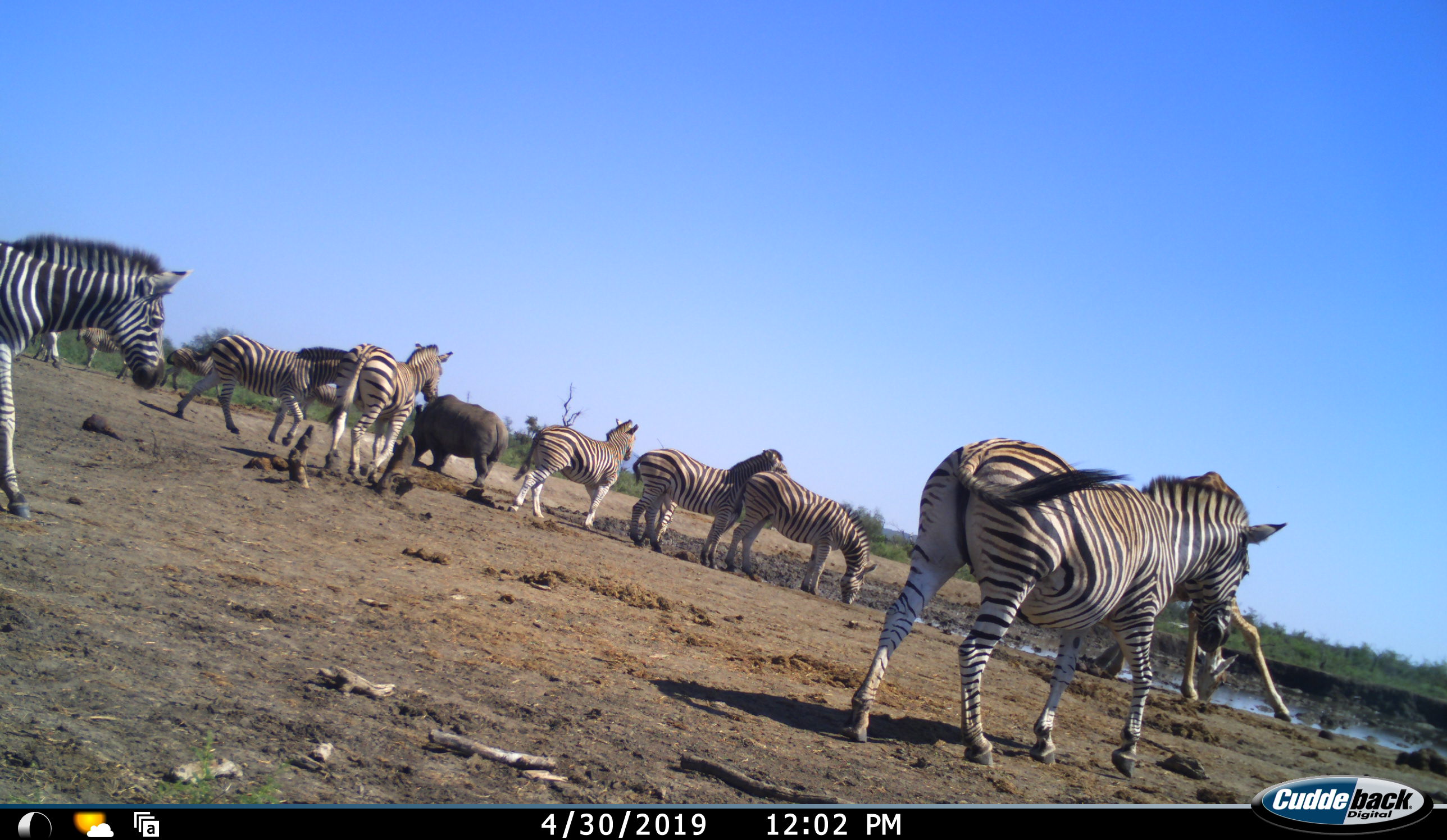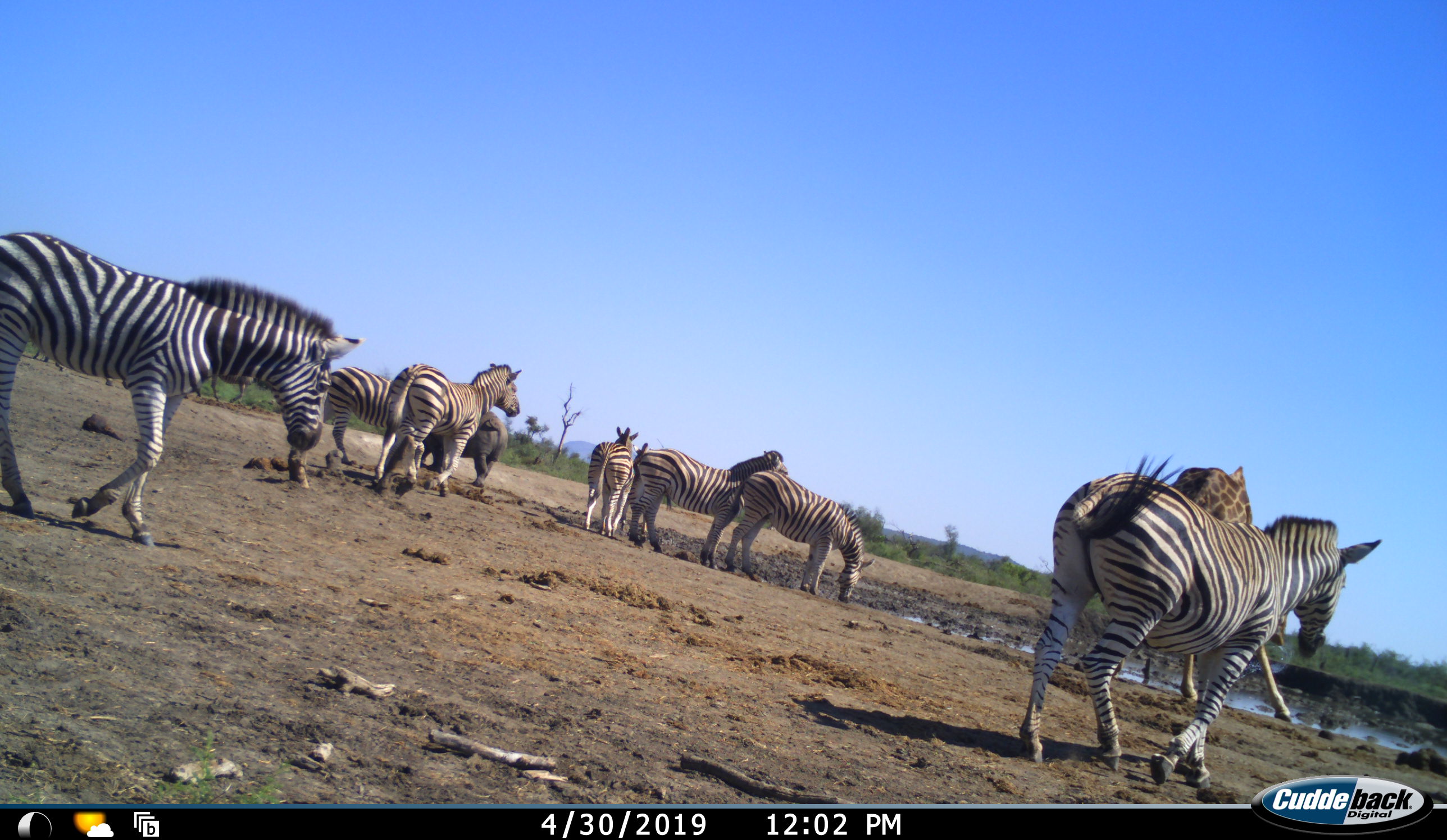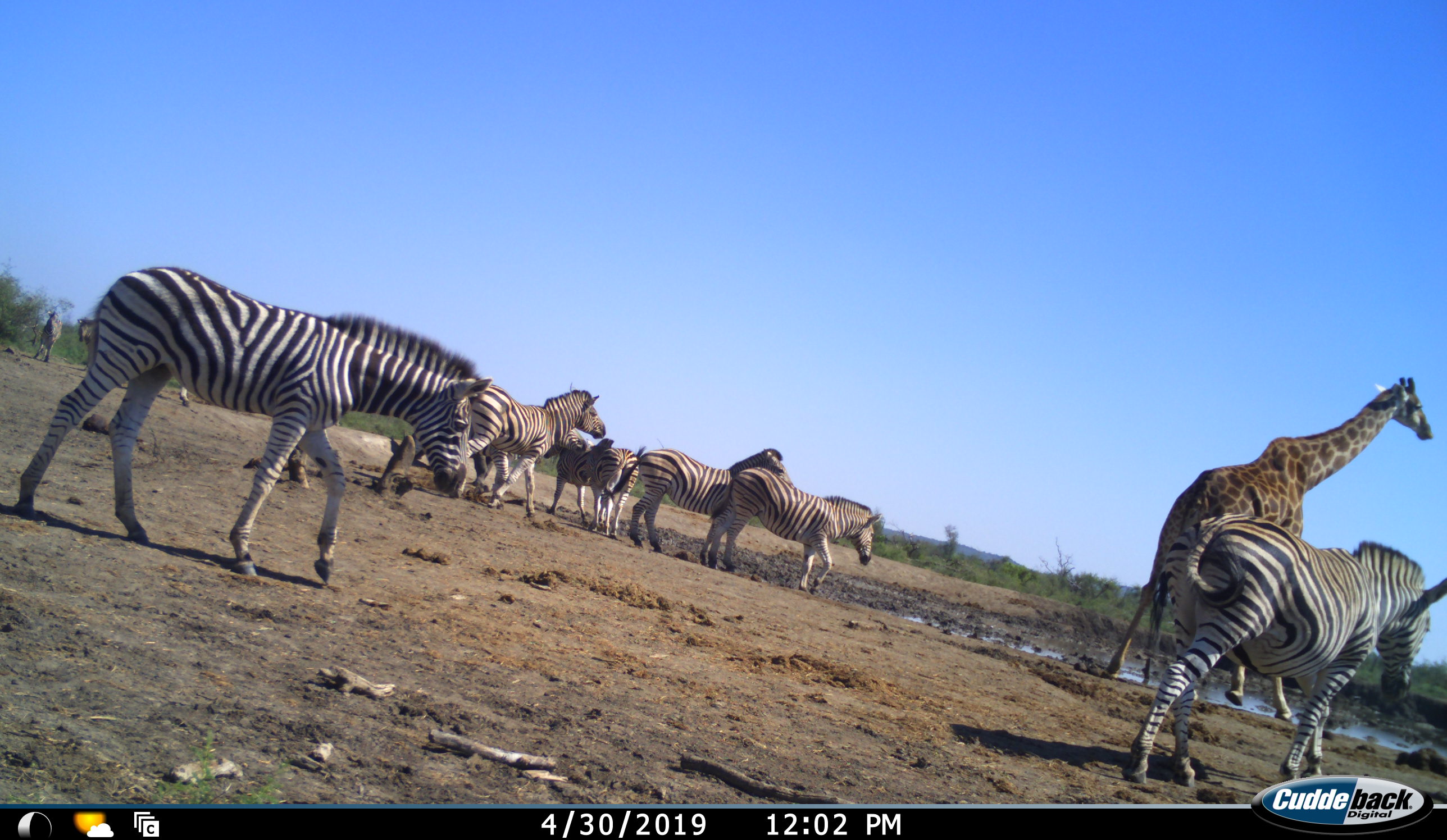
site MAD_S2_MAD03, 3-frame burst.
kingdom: Animalia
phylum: Chordata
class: Mammalia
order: Artiodactyla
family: Giraffidae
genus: Giraffa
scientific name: Giraffa camelopardalis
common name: giraffe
Giraffe (Giraffa camelopardalis), count 1. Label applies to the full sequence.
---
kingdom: Animalia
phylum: Chordata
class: Mammalia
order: Perissodactyla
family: Equidae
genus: Equus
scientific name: Equus quagga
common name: plains zebra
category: zebraplains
Zebraplains (plains zebra) (Equus quagga), count 10. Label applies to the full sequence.